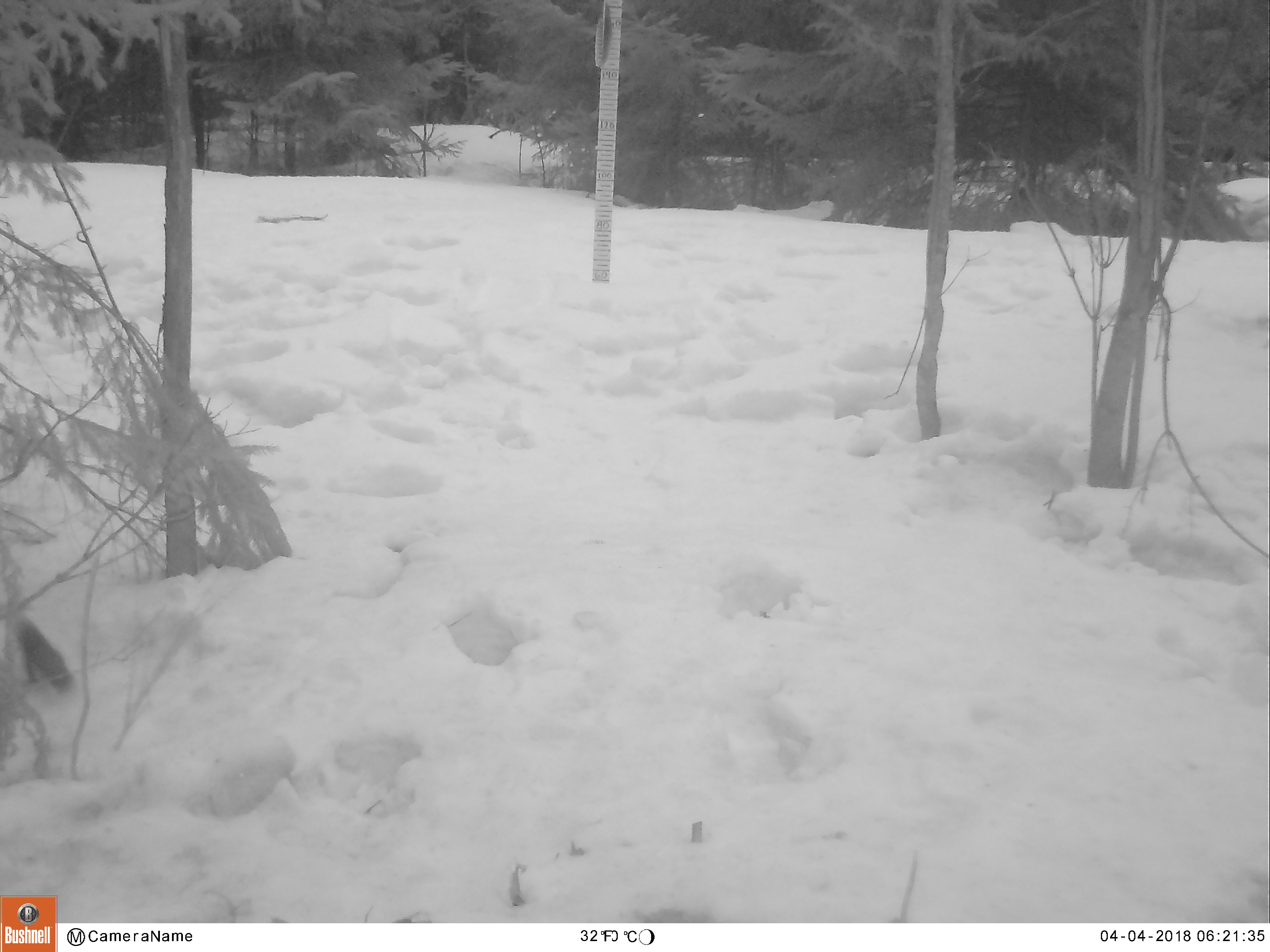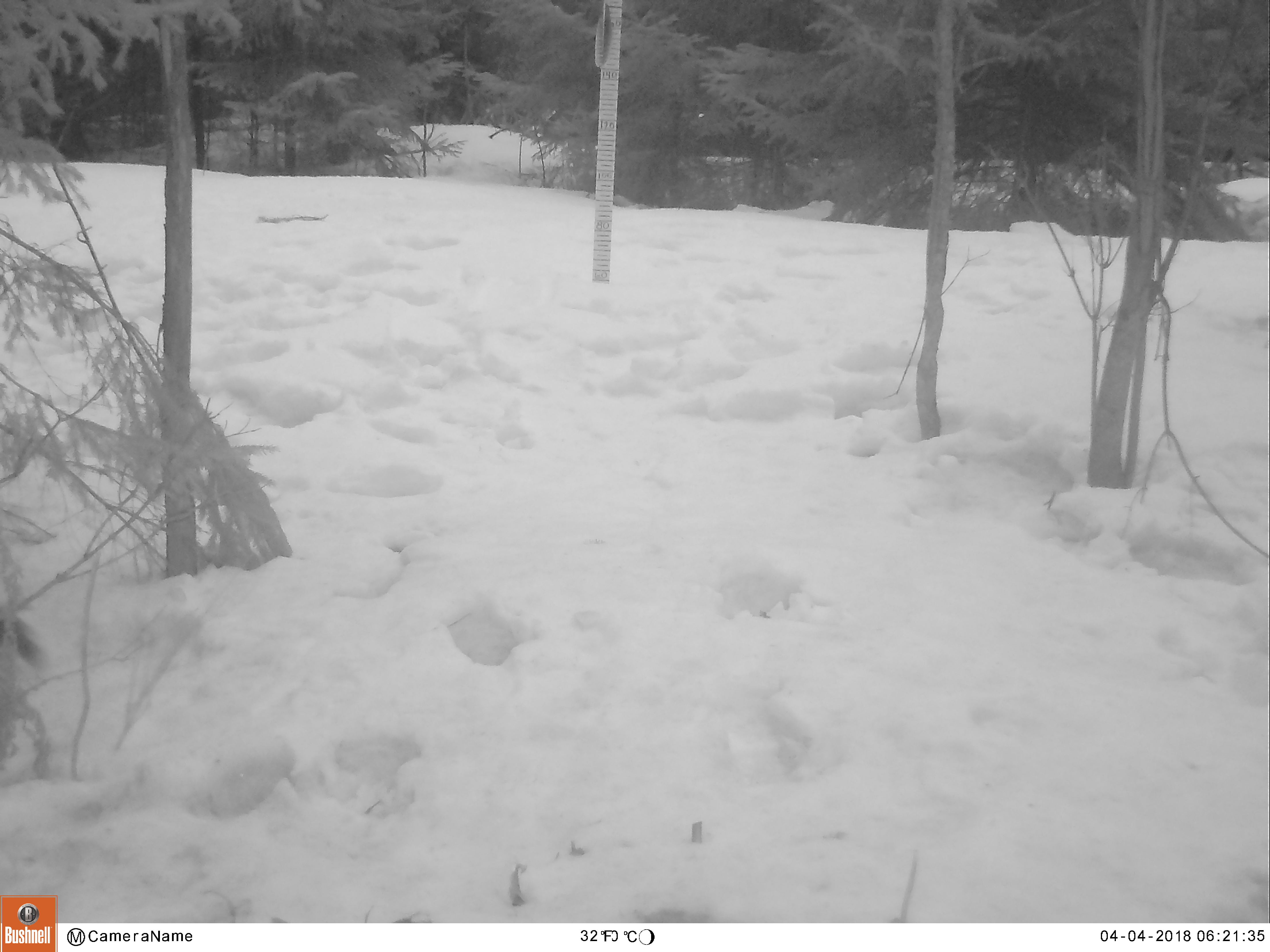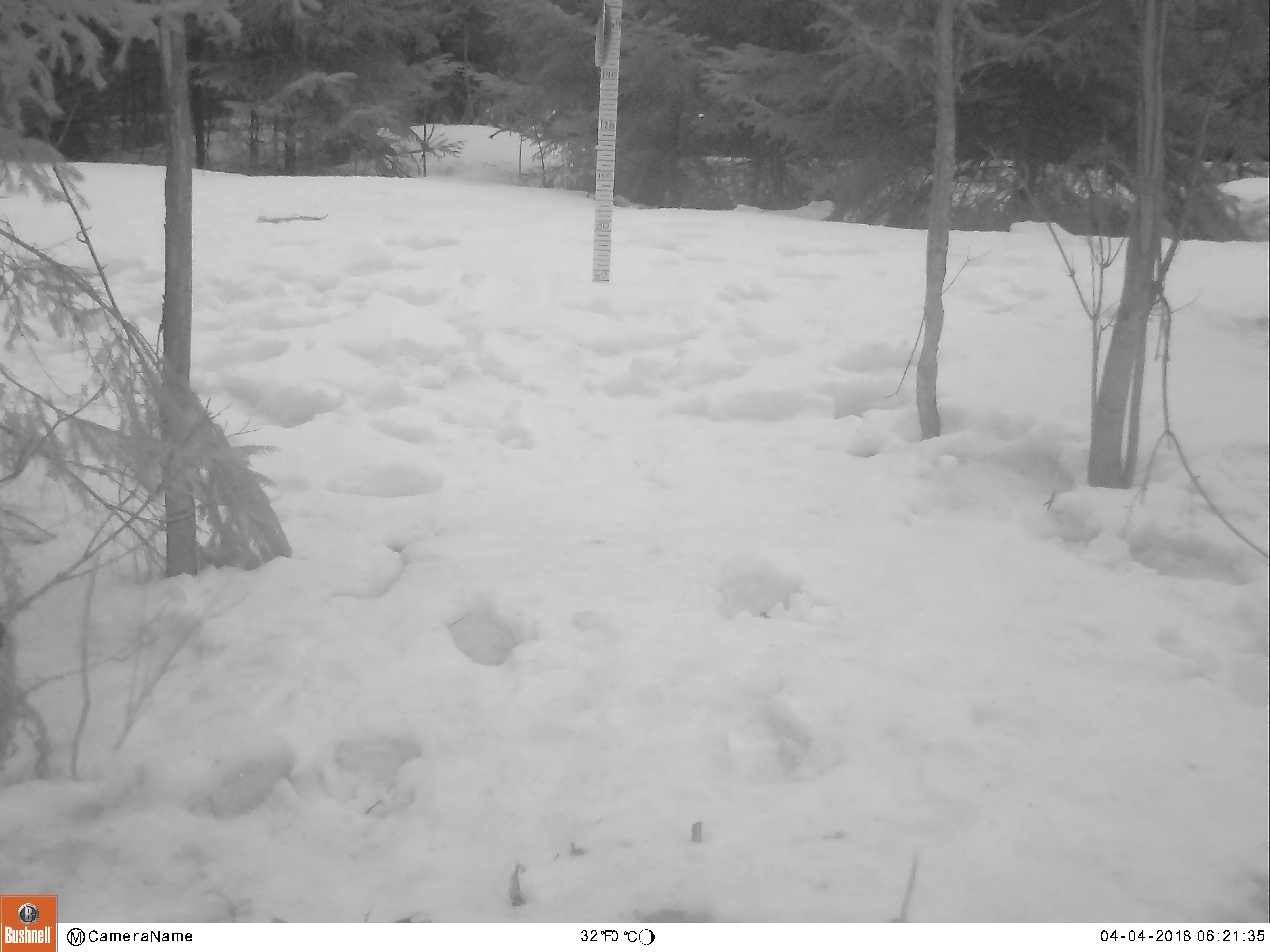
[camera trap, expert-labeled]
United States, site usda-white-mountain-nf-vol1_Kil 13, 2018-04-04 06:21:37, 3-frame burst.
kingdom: Animalia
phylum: Chordata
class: Mammalia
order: Rodentia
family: Sciuridae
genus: Tamiasciurus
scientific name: Tamiasciurus hudsonicus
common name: red squirrel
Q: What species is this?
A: Red squirrel (Tamiasciurus hudsonicus).